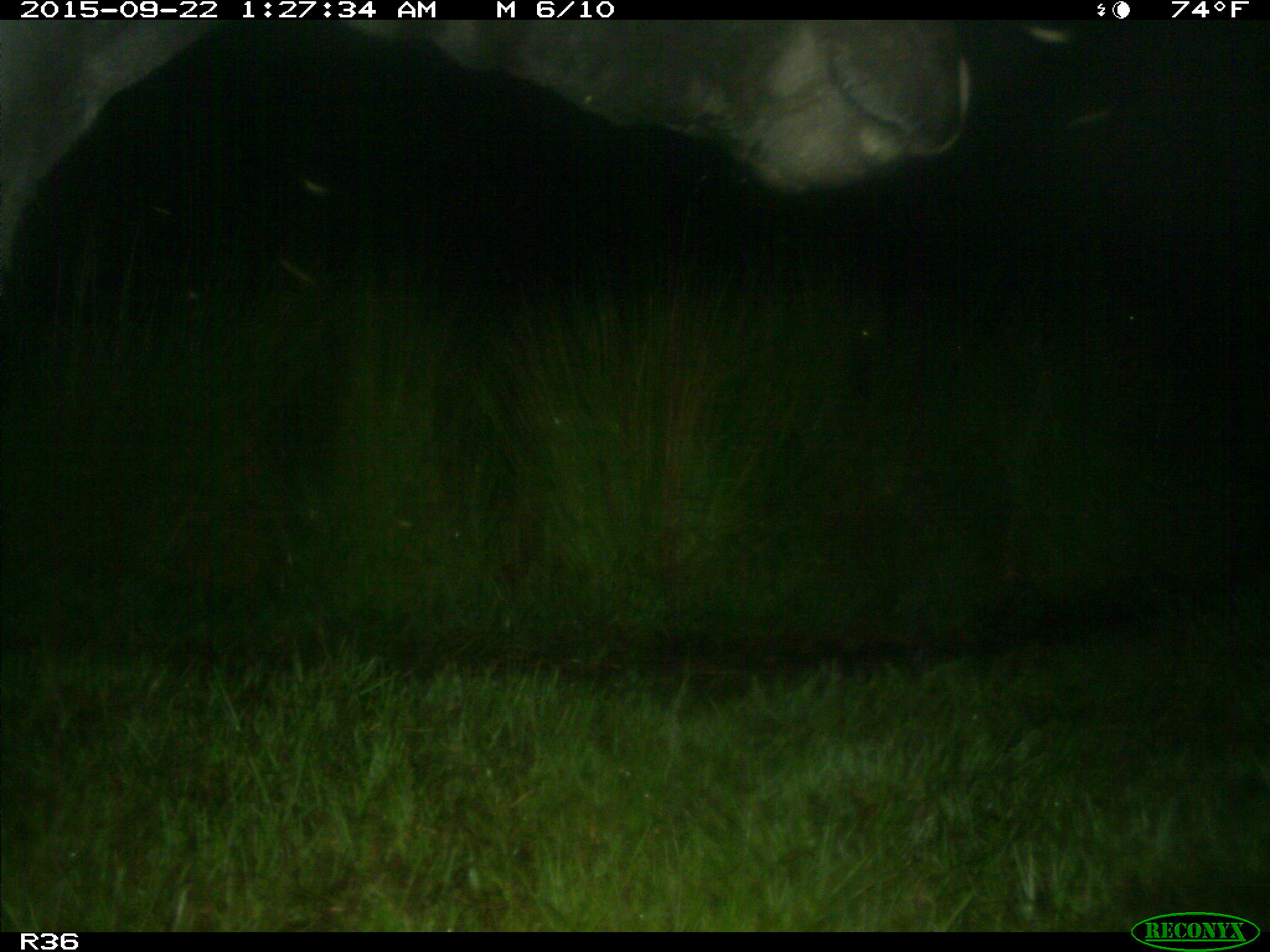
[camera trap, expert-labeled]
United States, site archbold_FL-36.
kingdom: Animalia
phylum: Chordata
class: Mammalia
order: Artiodactyla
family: Bovidae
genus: Bos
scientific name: Bos taurus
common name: domestic cow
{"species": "Bos taurus (domestic cow)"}